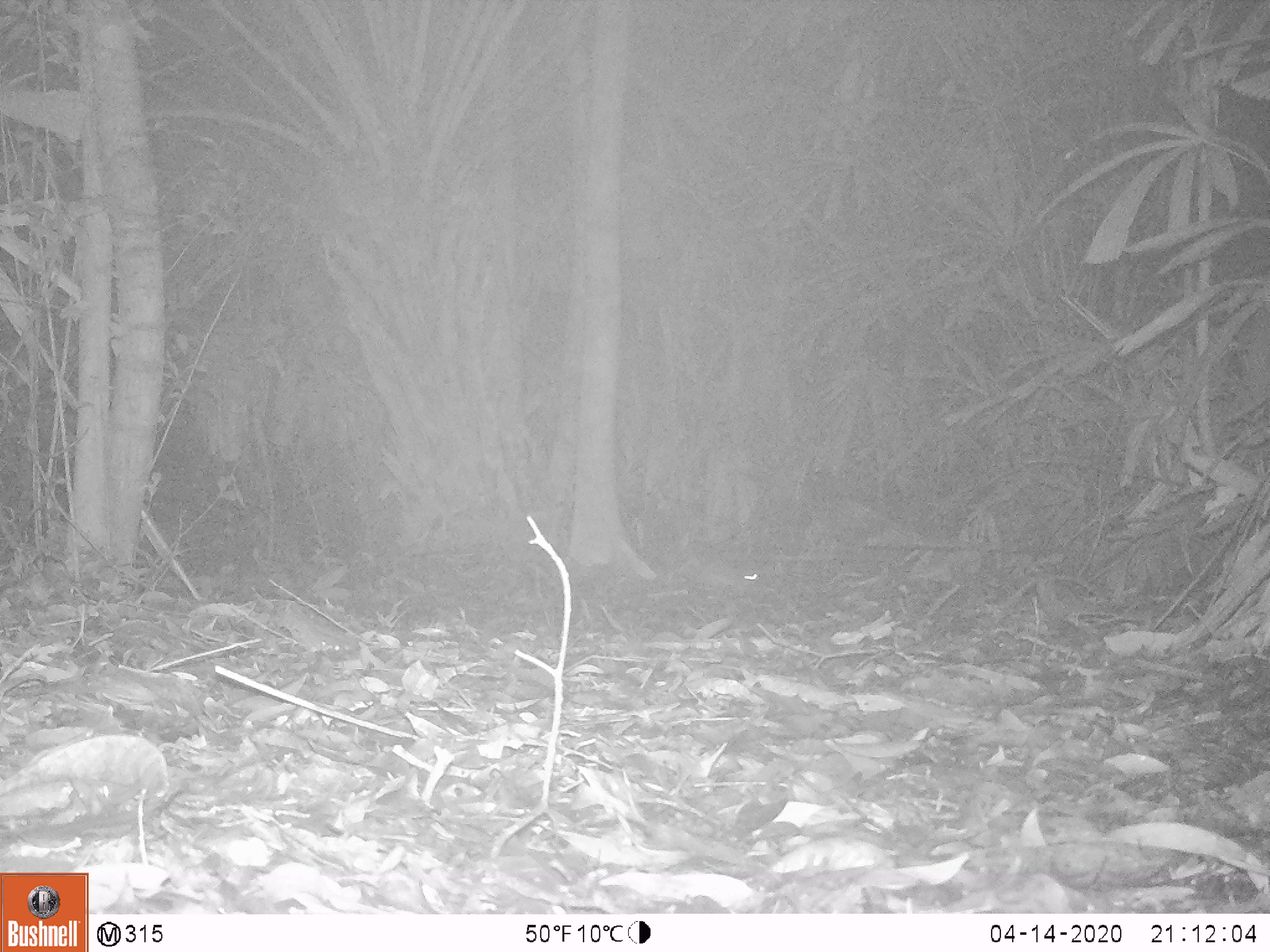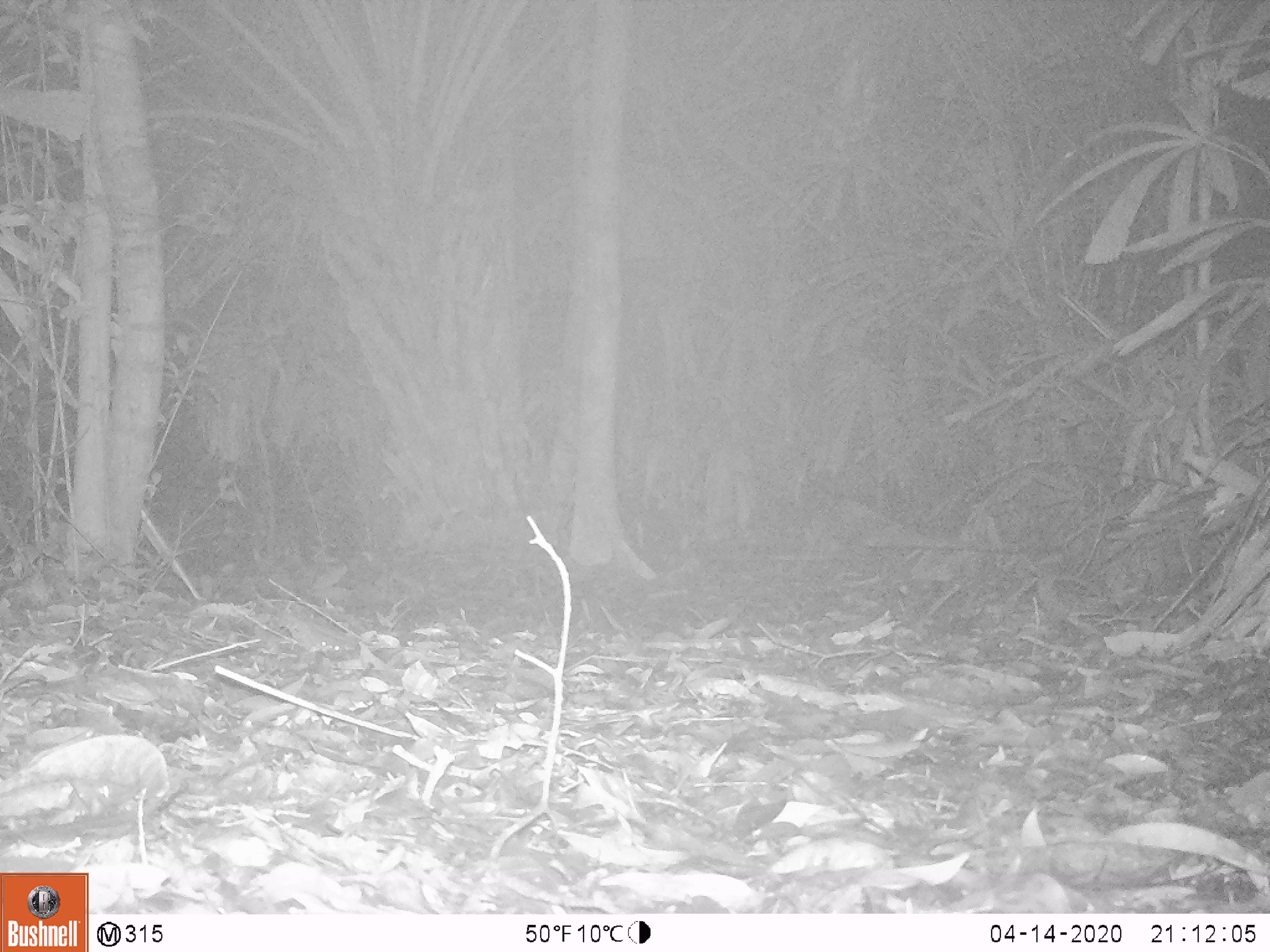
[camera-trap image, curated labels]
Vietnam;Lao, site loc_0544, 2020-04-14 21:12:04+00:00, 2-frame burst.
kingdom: Animalia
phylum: Chordata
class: Mammalia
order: Rodentia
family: Muridae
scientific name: Muridae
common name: old-world mice and rats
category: unidentified murid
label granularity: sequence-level